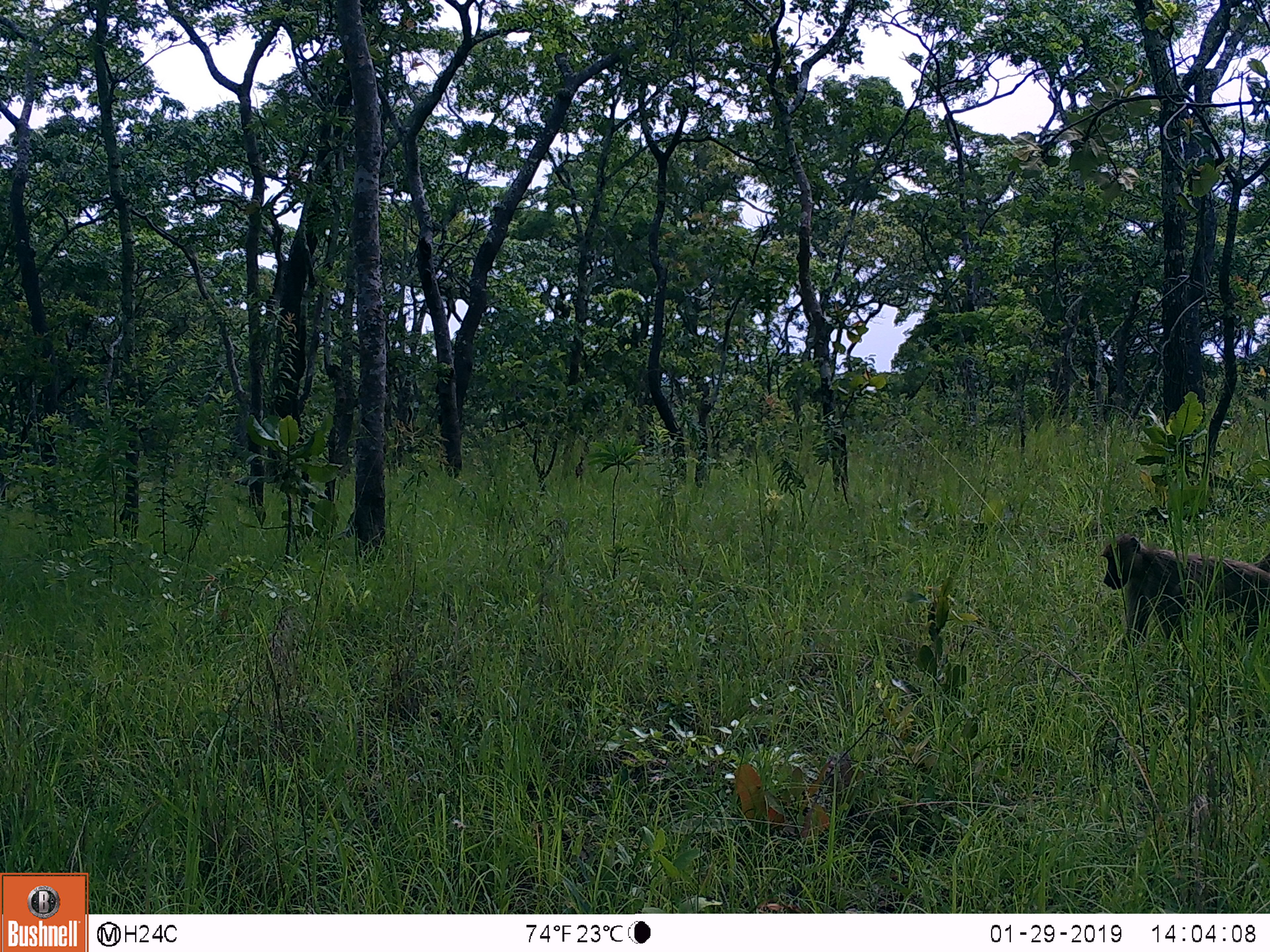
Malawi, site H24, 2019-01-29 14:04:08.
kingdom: Animalia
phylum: Chordata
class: Mammalia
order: Primates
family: Cercopithecidae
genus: Papio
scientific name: Papio cynocephalus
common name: yellow baboon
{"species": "yellow baboon (Papio cynocephalus)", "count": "1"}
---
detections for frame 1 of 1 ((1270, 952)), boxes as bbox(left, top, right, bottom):
yellow baboon: bbox(1094, 532, 1262, 658)